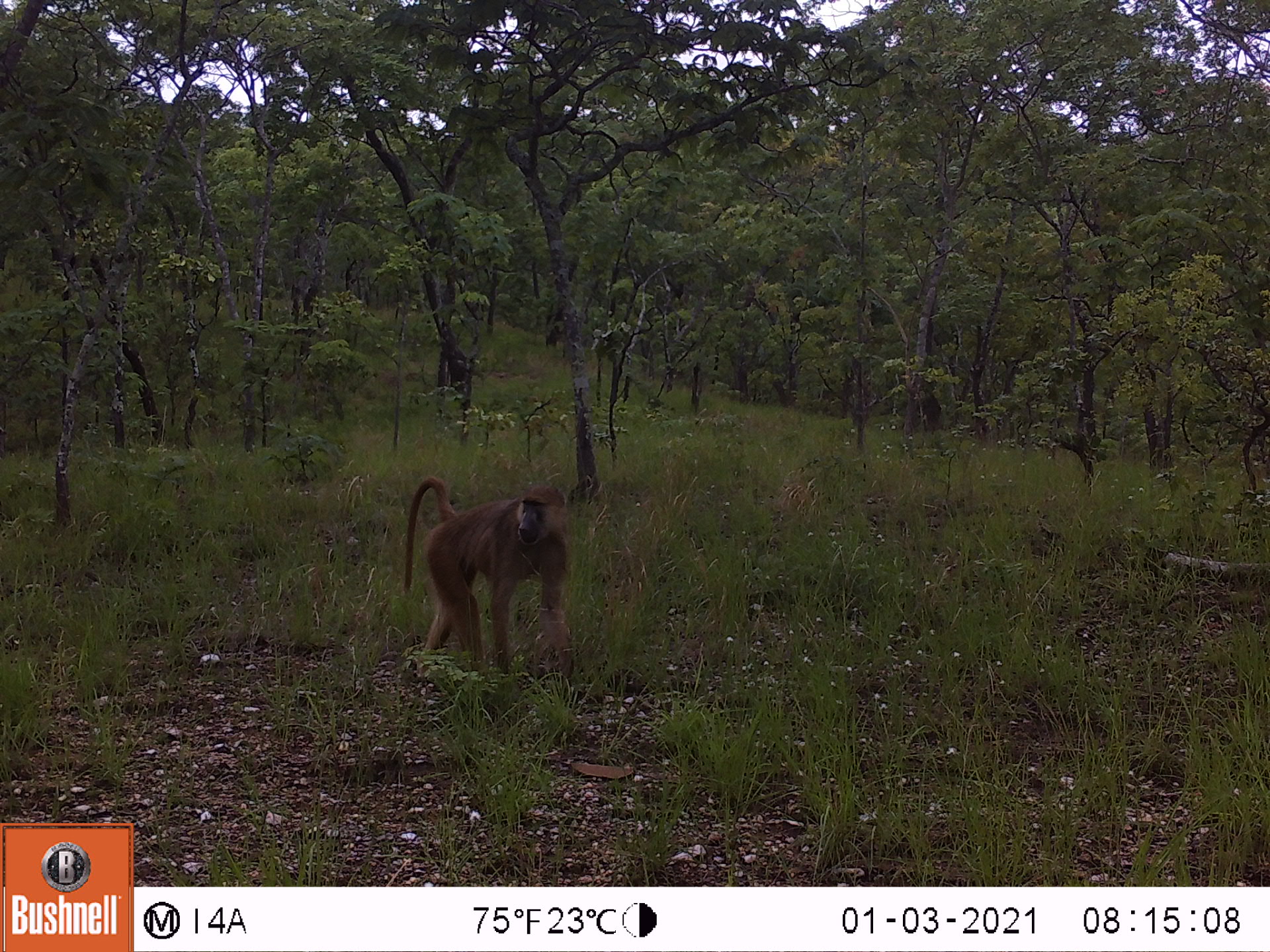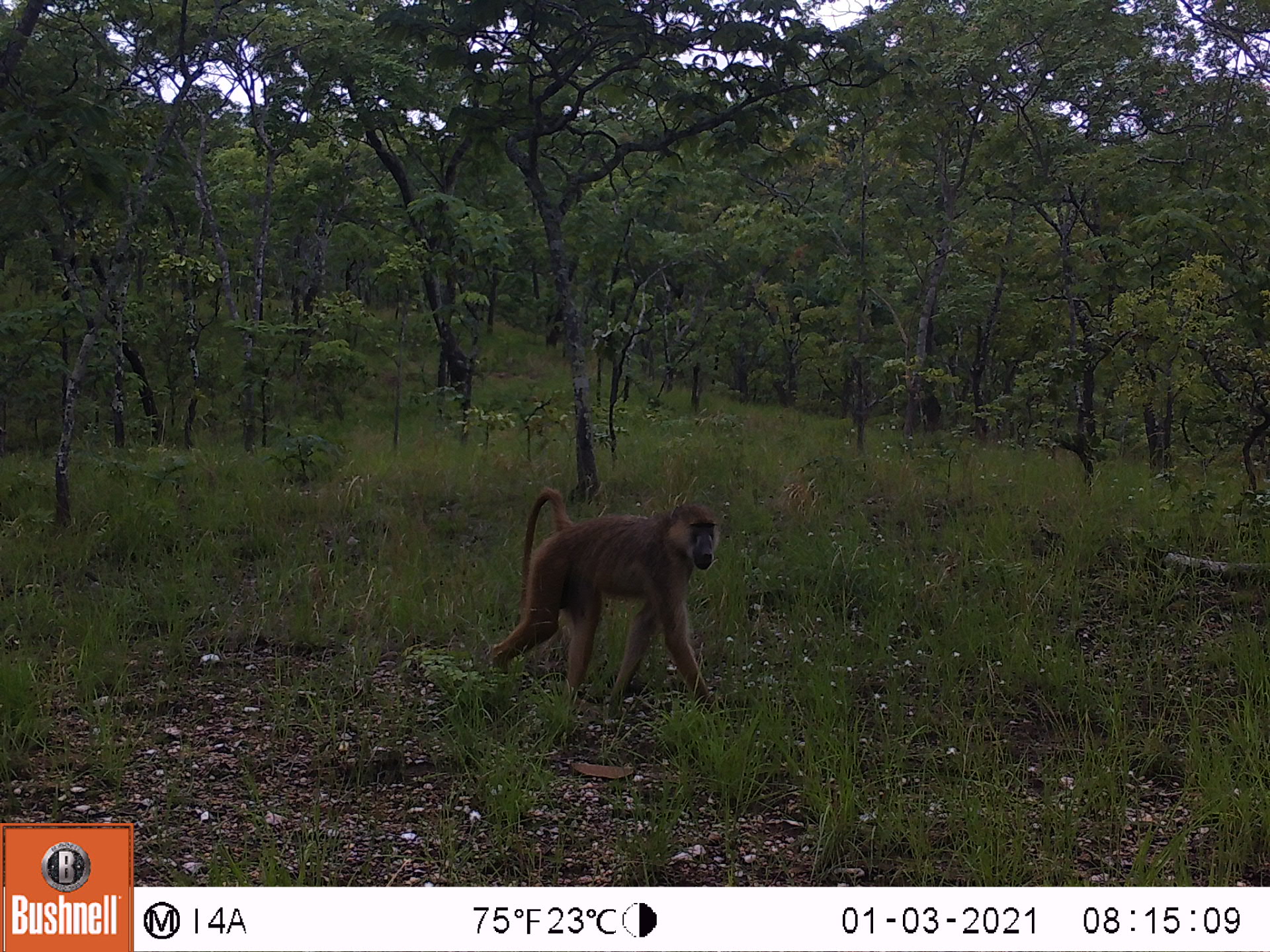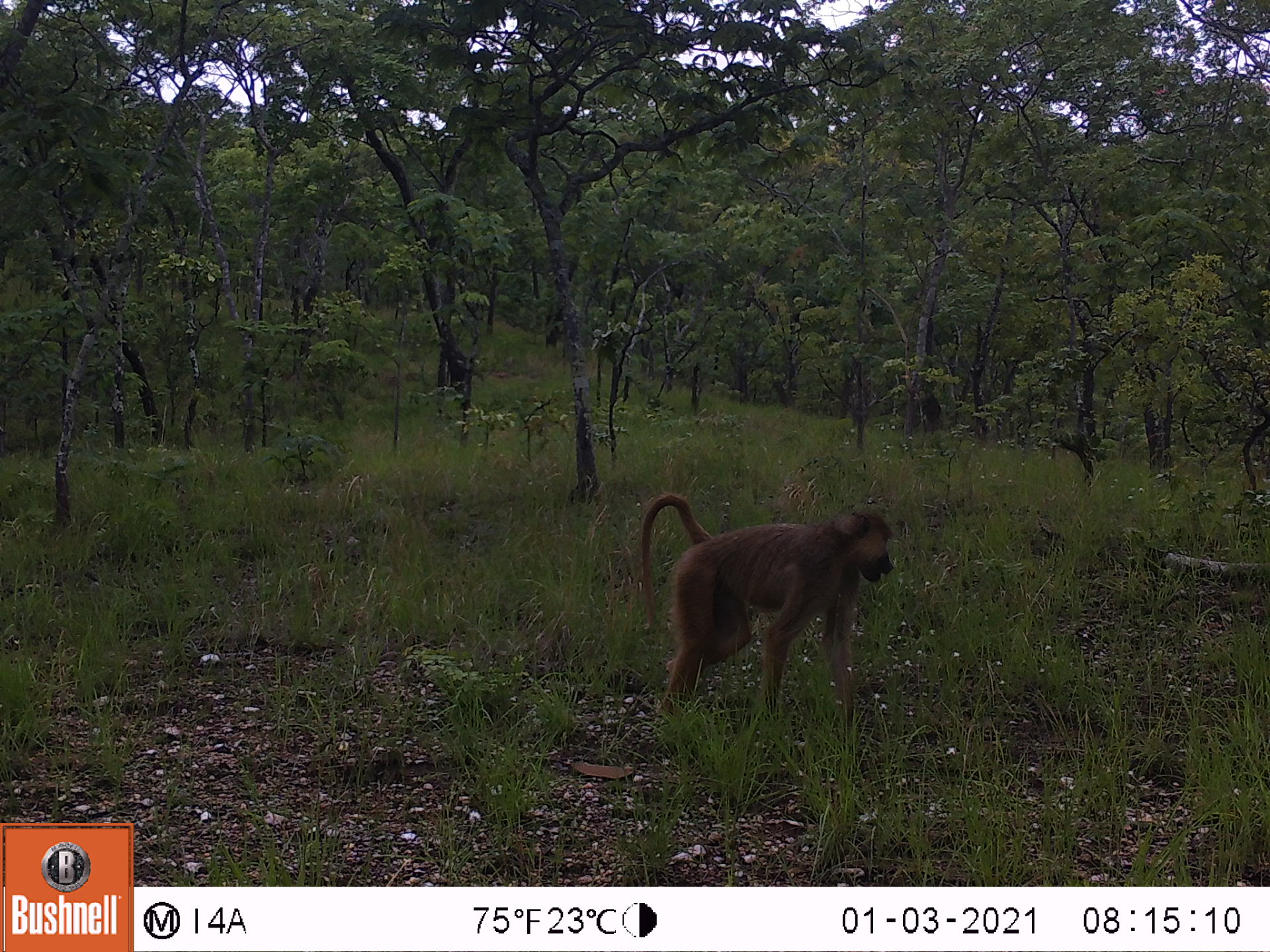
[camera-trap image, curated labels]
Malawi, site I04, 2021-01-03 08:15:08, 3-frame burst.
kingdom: Animalia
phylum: Chordata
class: Mammalia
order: Primates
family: Cercopithecidae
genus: Papio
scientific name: Papio cynocephalus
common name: yellow baboon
Yellow baboon (Papio cynocephalus), count 1.